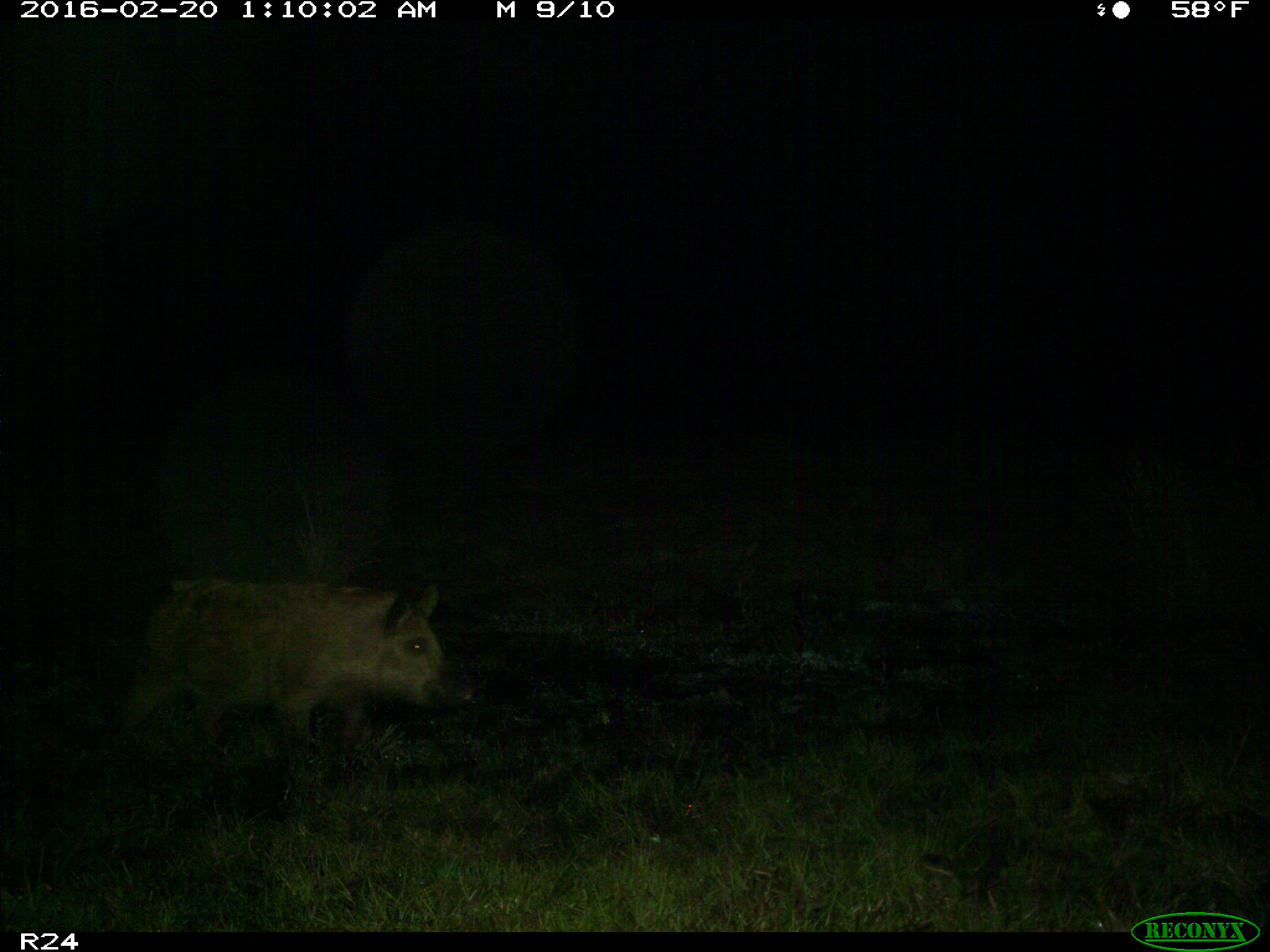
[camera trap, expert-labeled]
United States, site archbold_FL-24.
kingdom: Animalia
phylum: Chordata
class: Mammalia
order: Artiodactyla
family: Suidae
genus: Sus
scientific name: Sus scrofa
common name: wild boar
Sus scrofa (wild boar).